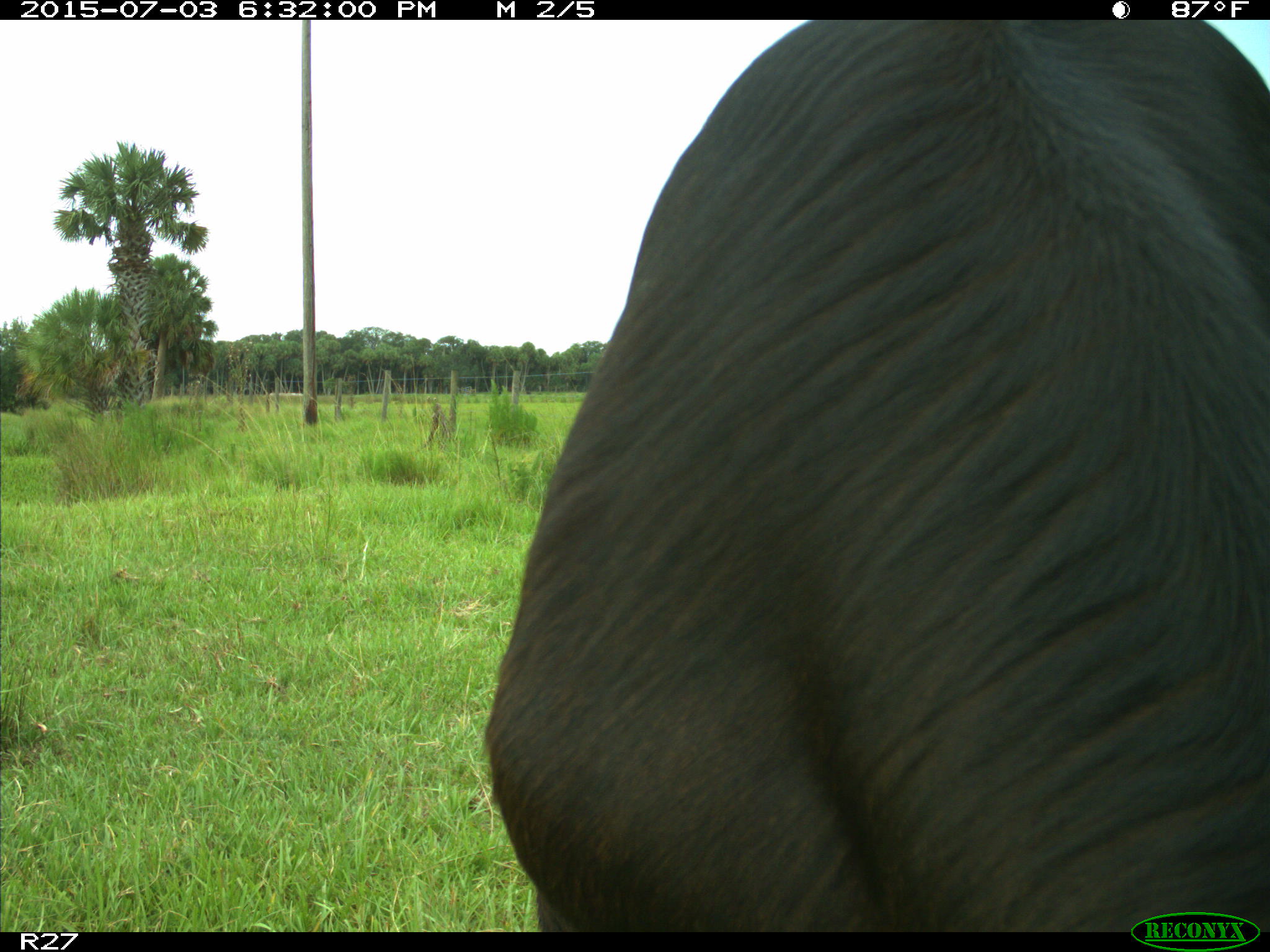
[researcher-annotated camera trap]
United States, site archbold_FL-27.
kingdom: Animalia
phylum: Chordata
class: Mammalia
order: Artiodactyla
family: Bovidae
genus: Bos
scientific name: Bos taurus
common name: domestic cow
Bos taurus (domestic cow).